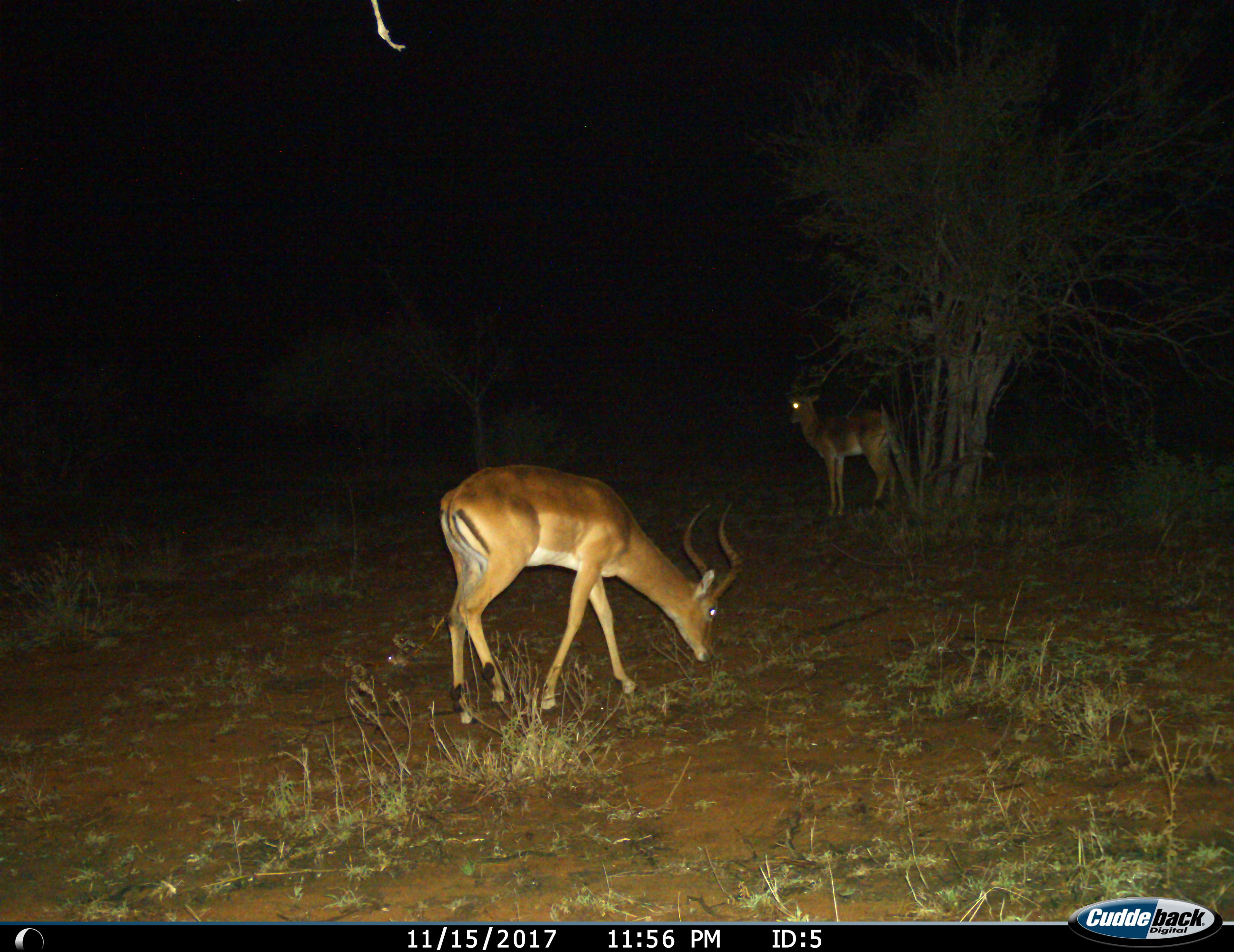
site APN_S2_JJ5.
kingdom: Animalia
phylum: Chordata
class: Mammalia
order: Artiodactyla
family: Bovidae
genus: Aepyceros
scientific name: Aepyceros melampus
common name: impala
Impala (Aepyceros melampus), count 2. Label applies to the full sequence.